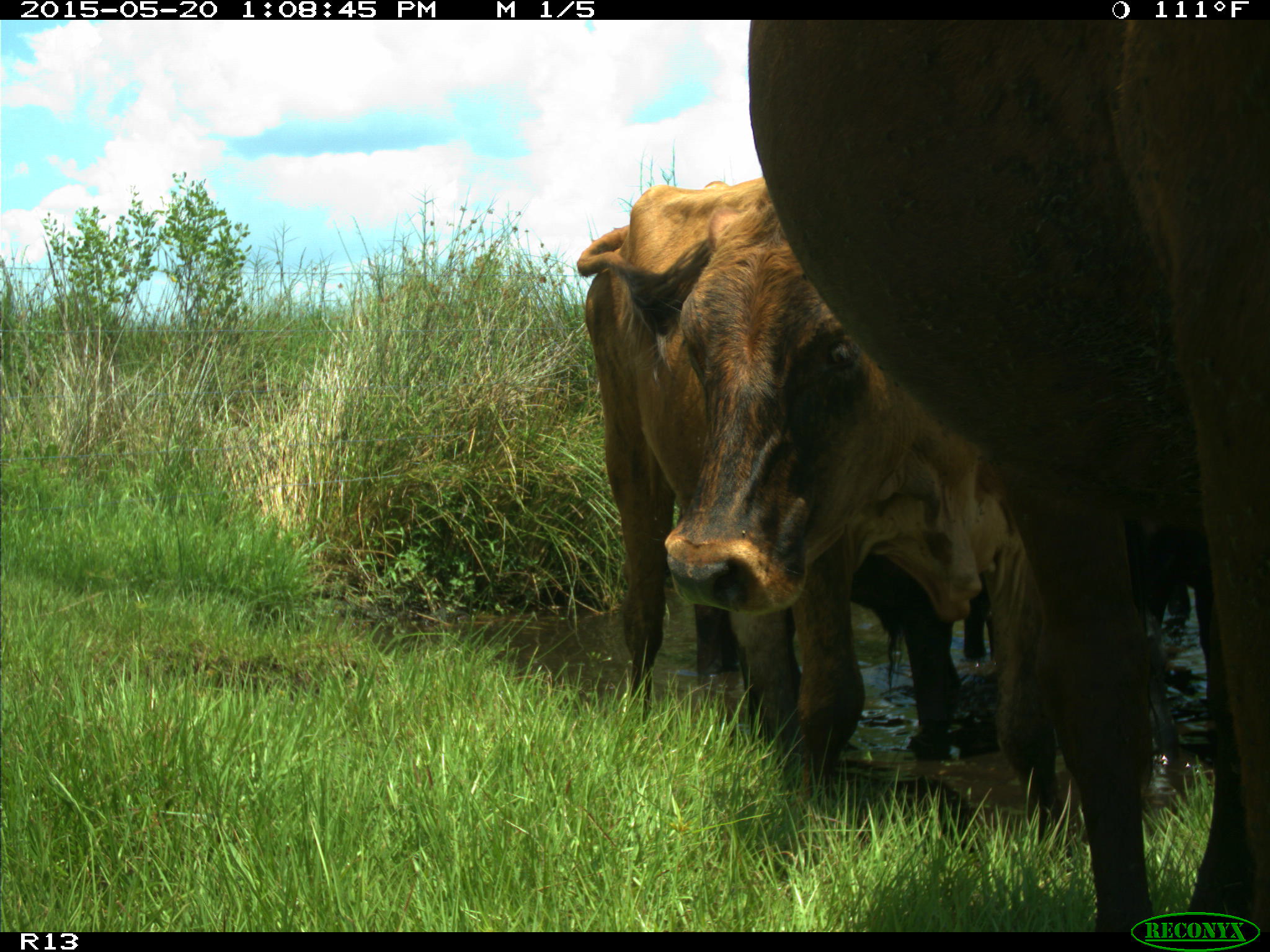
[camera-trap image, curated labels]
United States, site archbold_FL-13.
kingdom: Animalia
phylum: Chordata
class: Mammalia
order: Artiodactyla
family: Bovidae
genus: Bos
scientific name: Bos taurus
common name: domestic cow